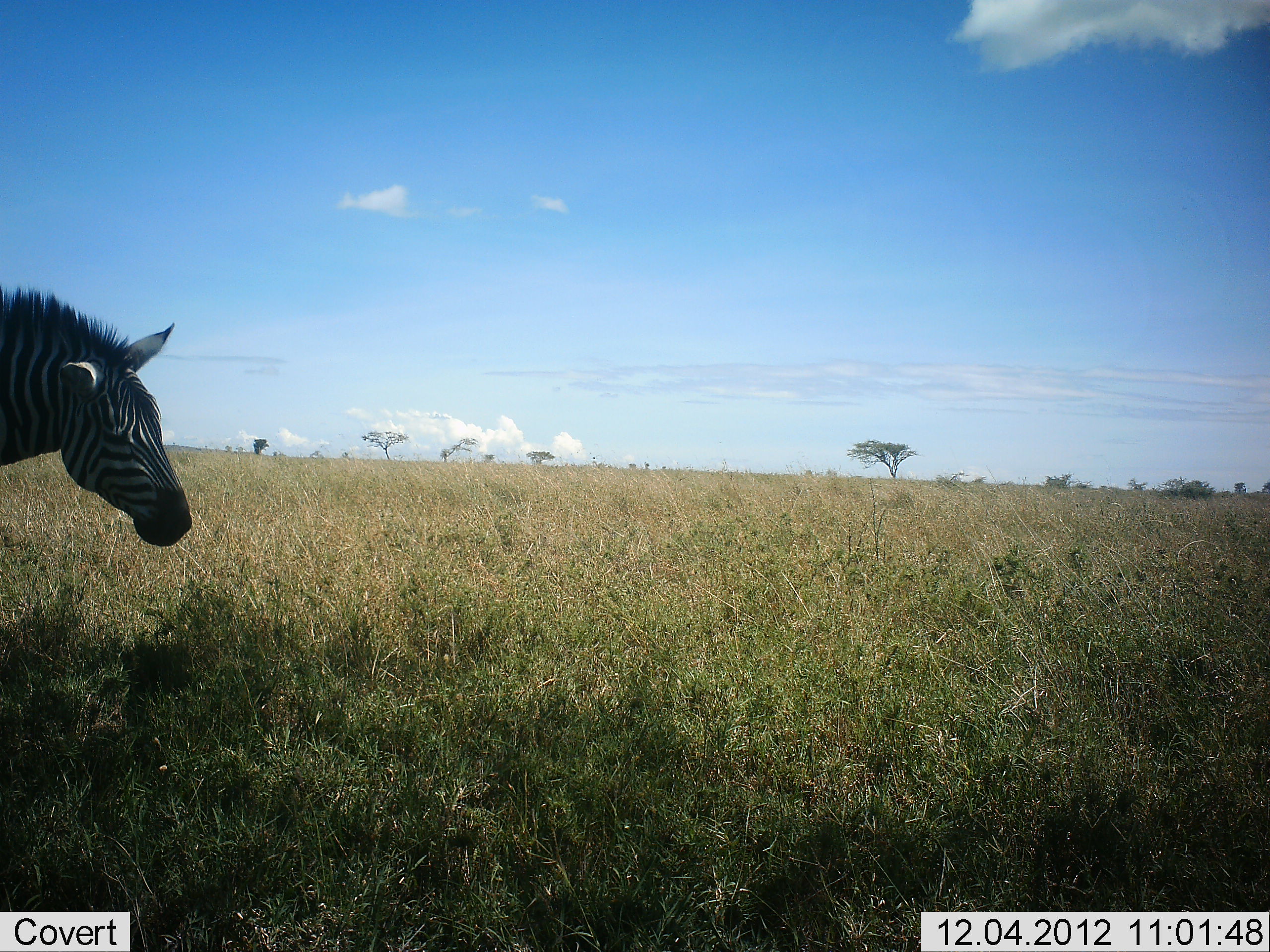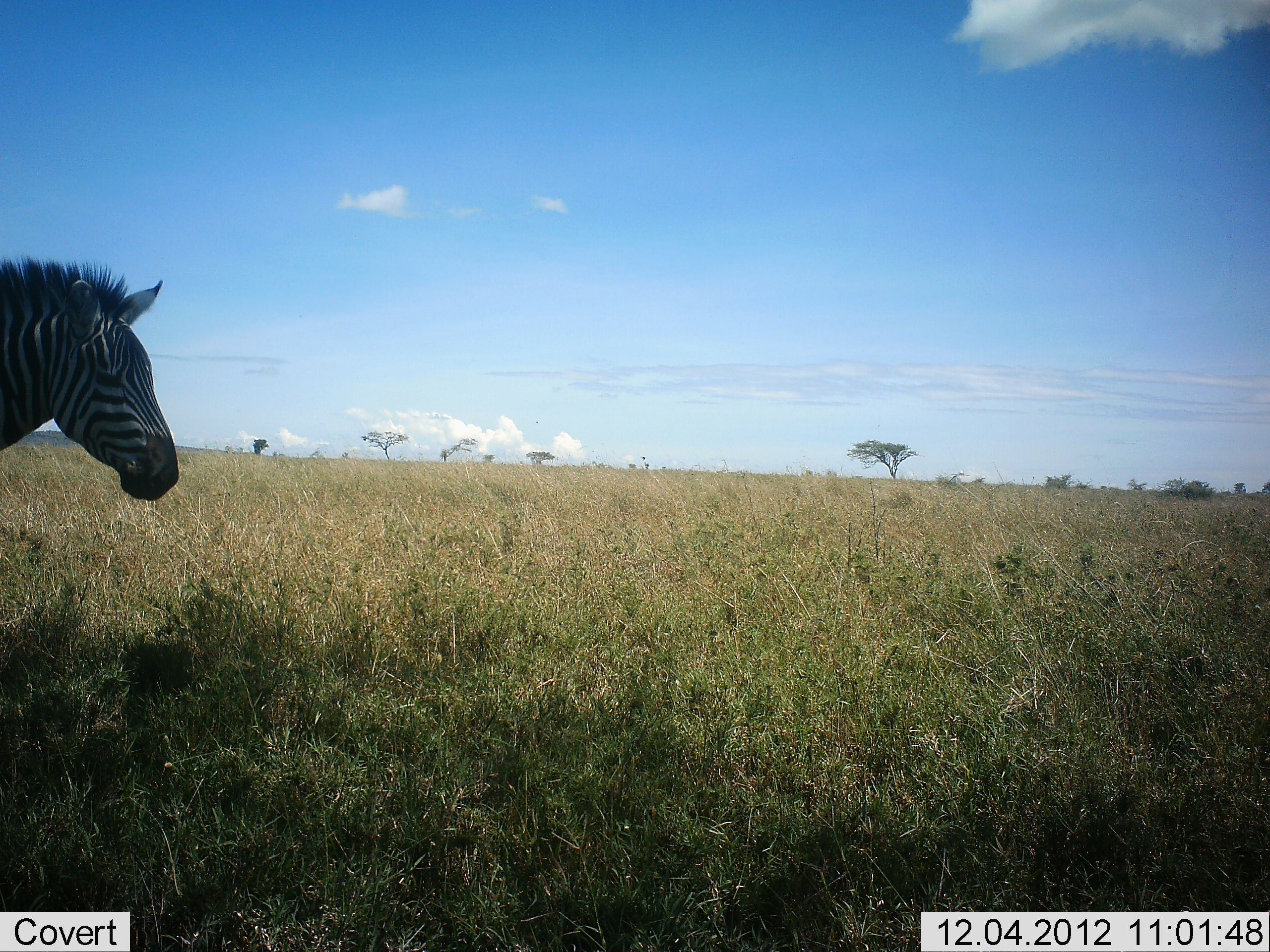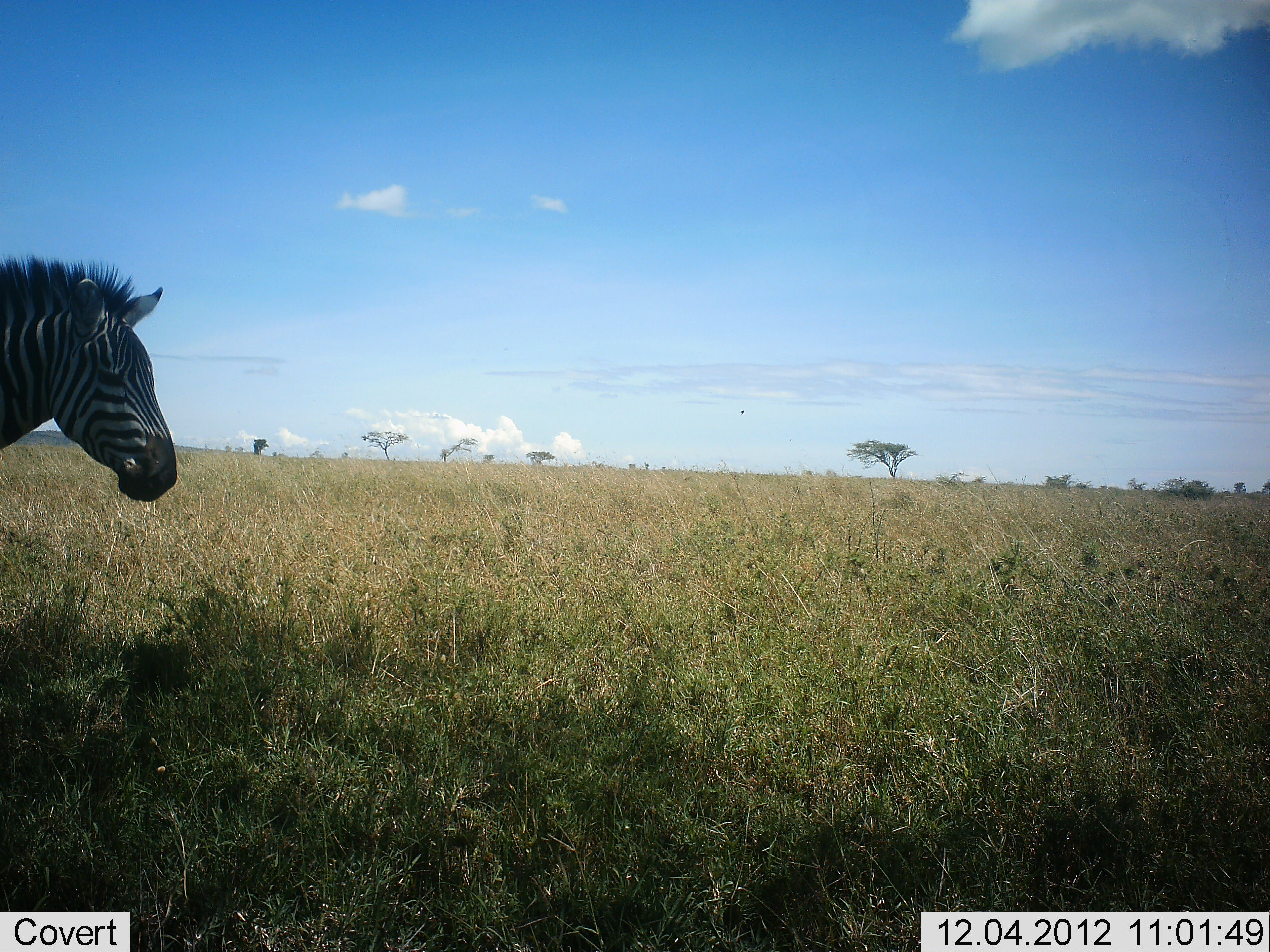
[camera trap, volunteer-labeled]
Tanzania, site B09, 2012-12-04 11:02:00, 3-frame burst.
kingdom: Animalia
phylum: Chordata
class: Mammalia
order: Perissodactyla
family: Equidae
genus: Equus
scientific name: Equus quagga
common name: plains zebra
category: zebra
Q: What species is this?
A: Zebra (plains zebra) (Equus quagga).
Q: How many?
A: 1.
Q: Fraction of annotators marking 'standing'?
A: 100%.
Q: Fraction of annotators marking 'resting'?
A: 0%.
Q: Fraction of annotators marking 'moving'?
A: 0%.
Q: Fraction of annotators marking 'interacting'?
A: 0%.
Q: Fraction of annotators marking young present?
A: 0%.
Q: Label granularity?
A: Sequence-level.